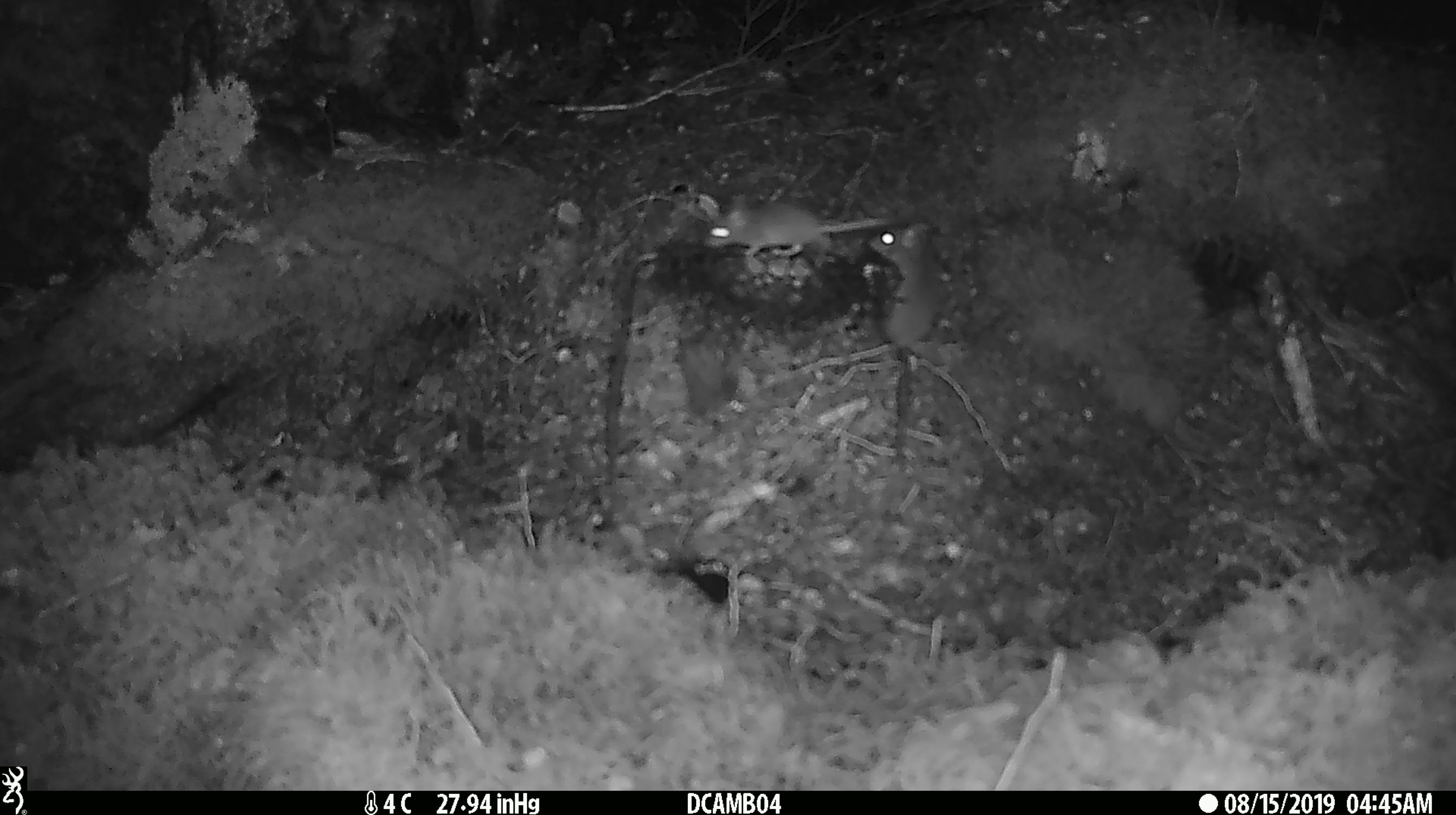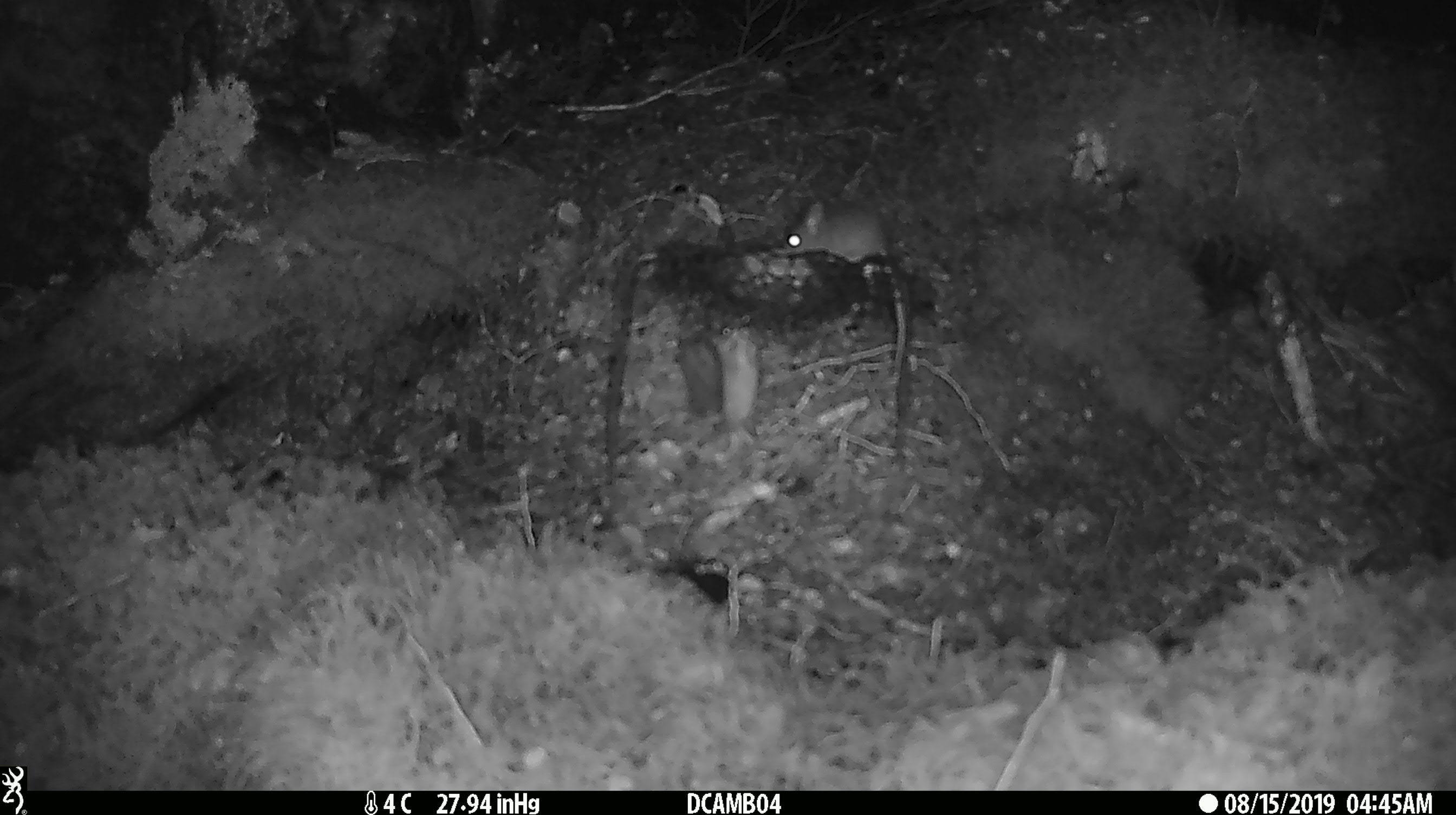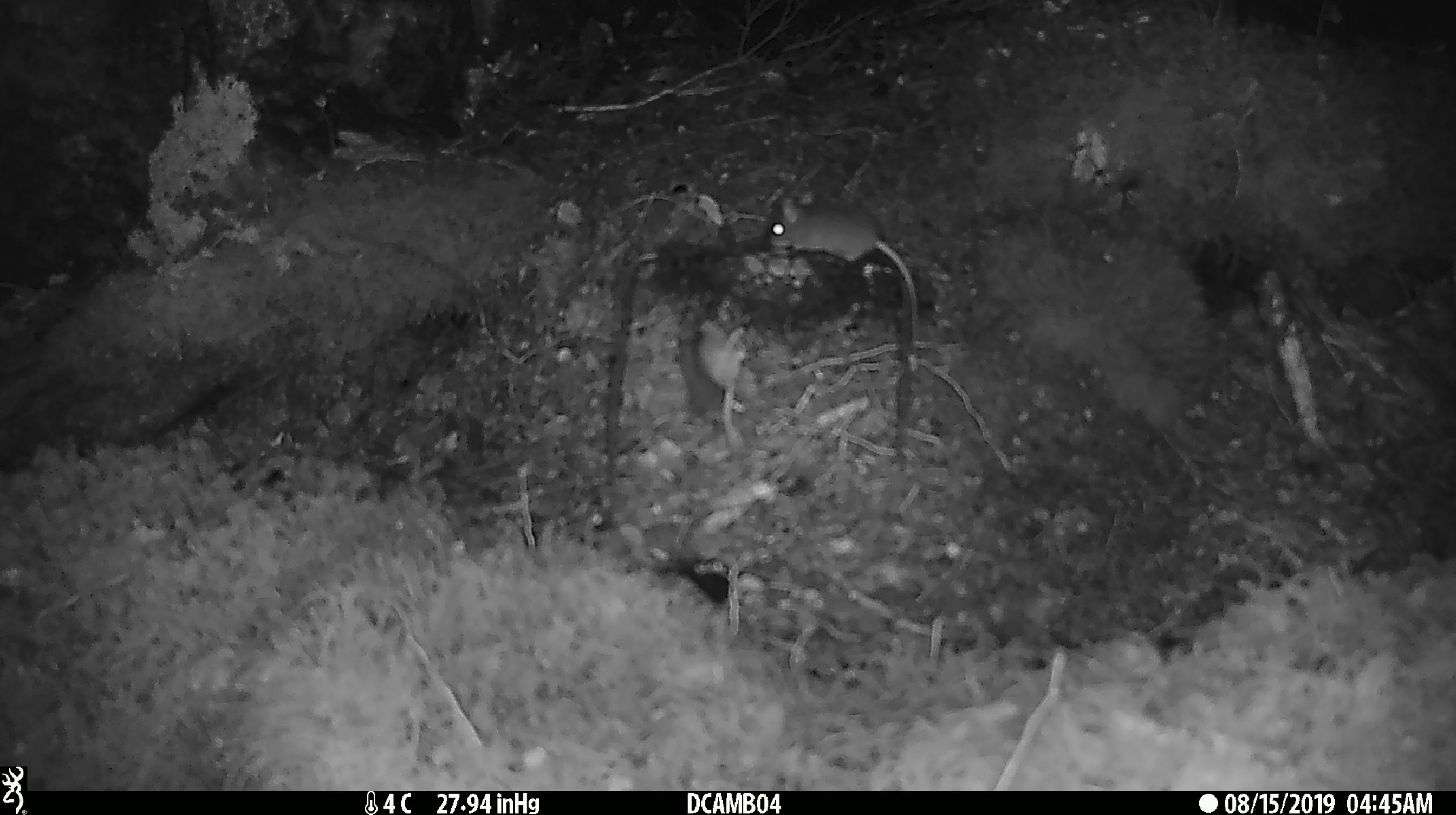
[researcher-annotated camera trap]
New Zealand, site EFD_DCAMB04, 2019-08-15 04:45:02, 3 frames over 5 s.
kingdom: Animalia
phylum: Chordata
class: Mammalia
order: Rodentia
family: Muridae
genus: Mus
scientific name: Mus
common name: mouse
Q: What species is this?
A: Mouse (Mus).